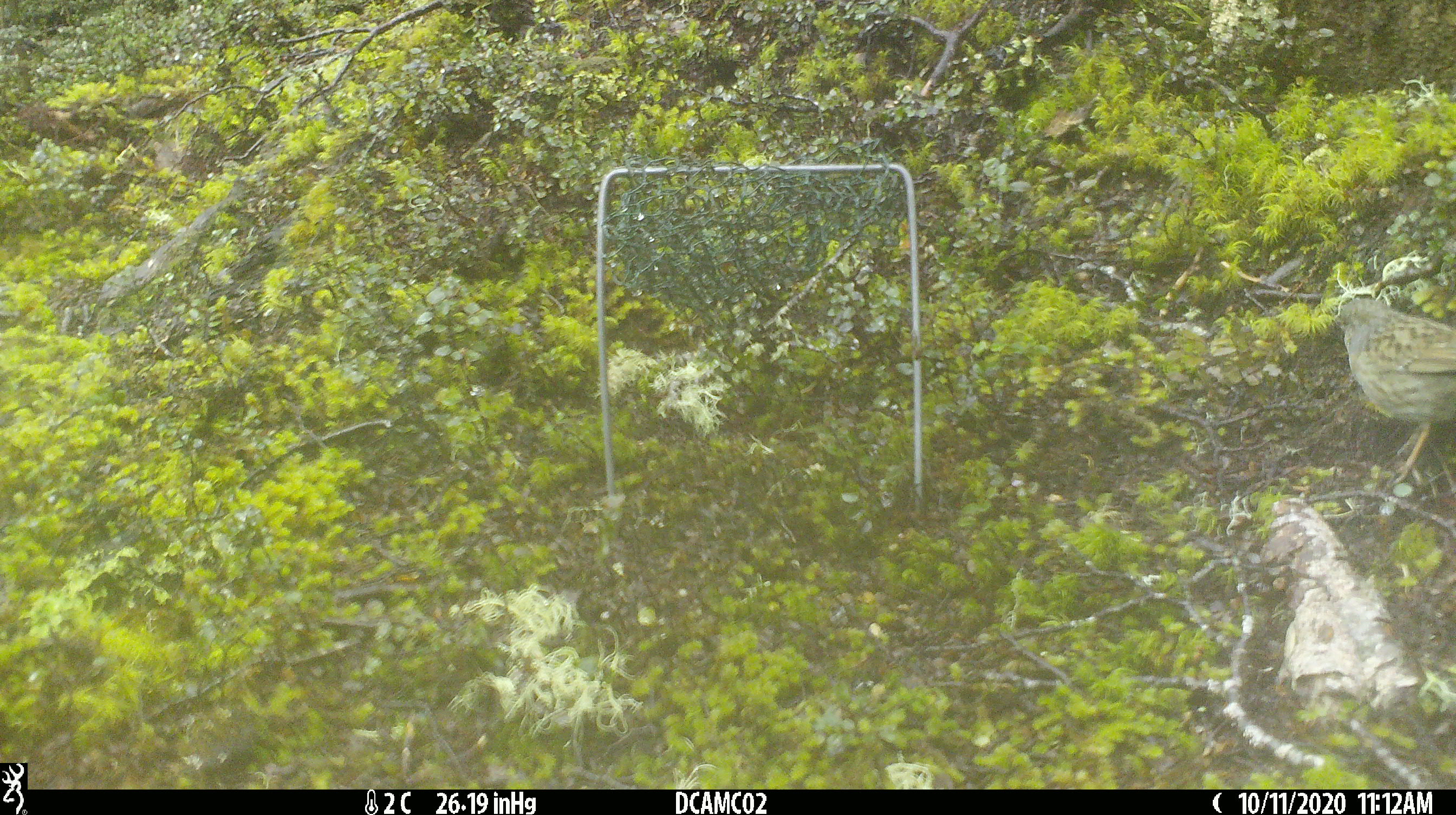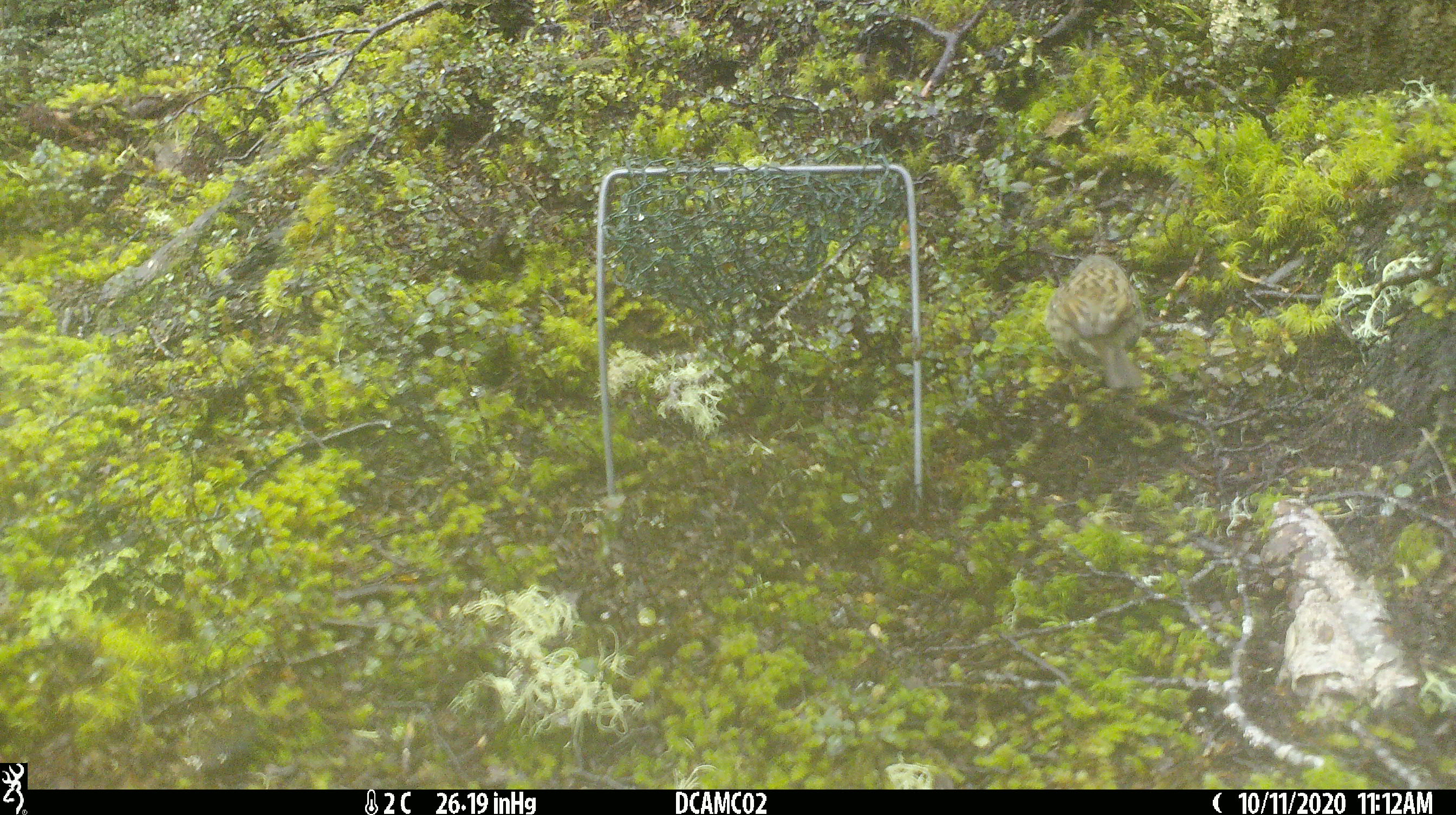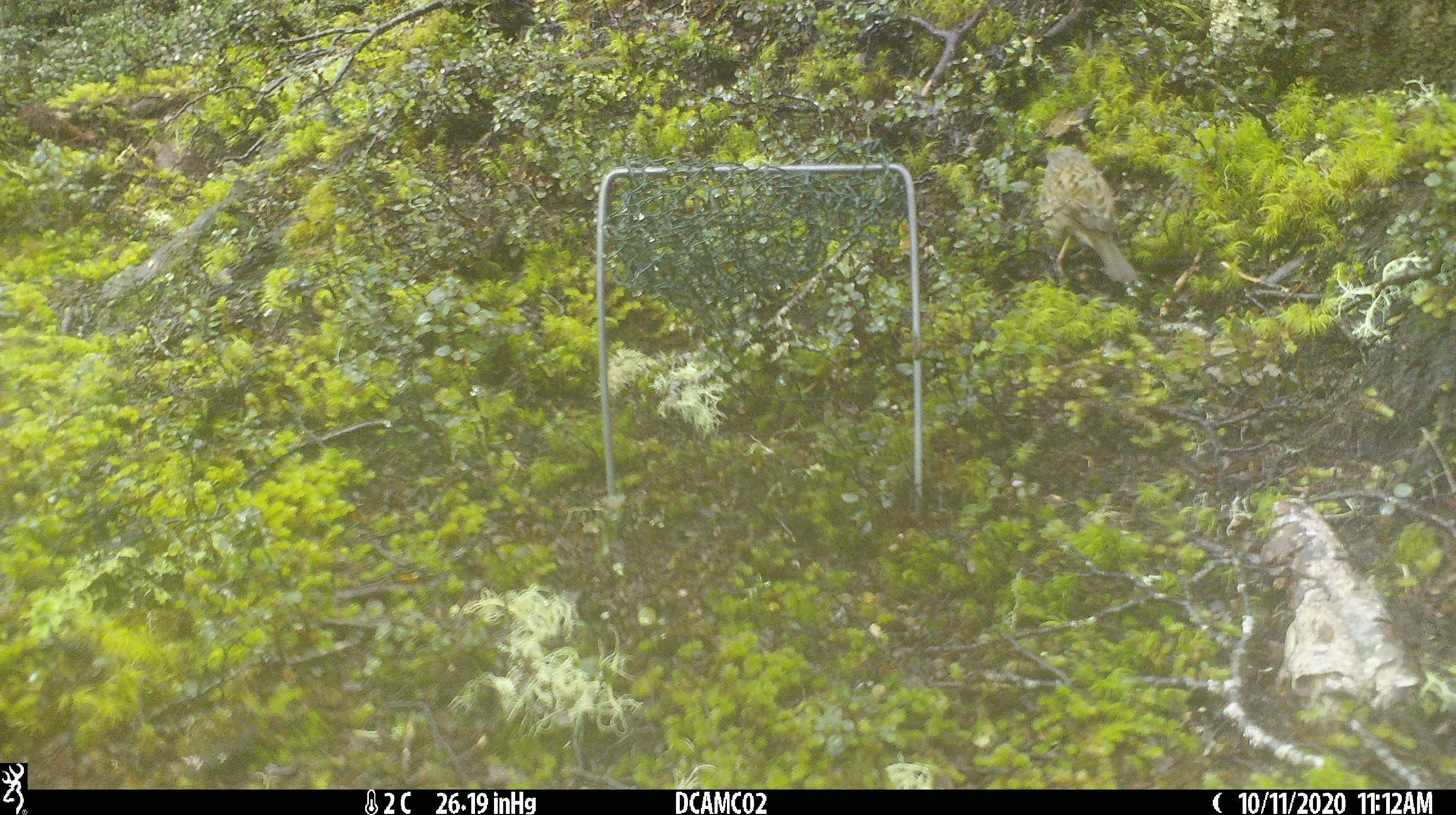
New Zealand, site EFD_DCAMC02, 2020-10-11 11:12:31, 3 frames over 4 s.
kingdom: Animalia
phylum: Chordata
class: Aves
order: Passeriformes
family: Prunellidae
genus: Prunella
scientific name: Prunella modularis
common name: dunnock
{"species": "dunnock (Prunella modularis)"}